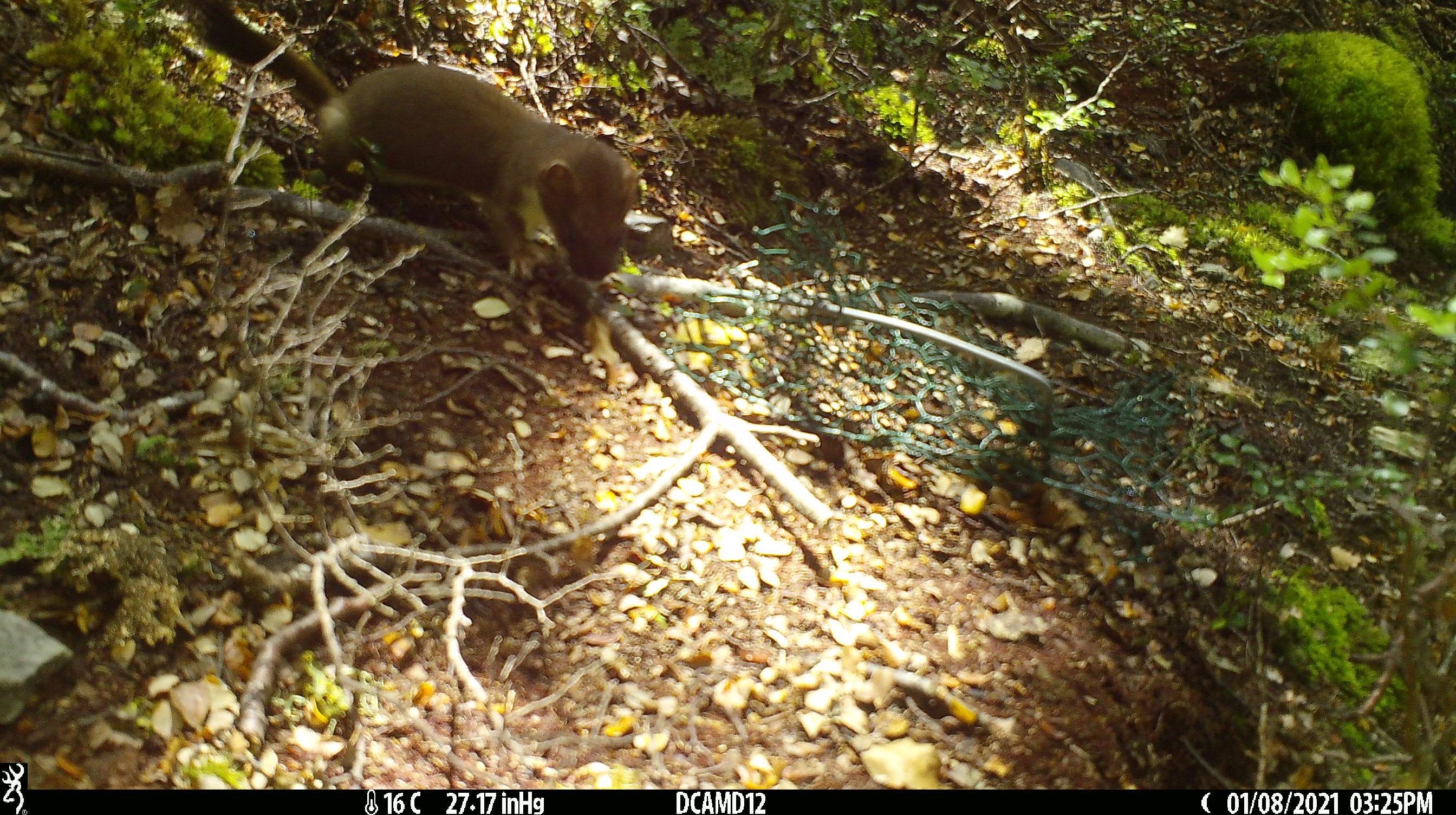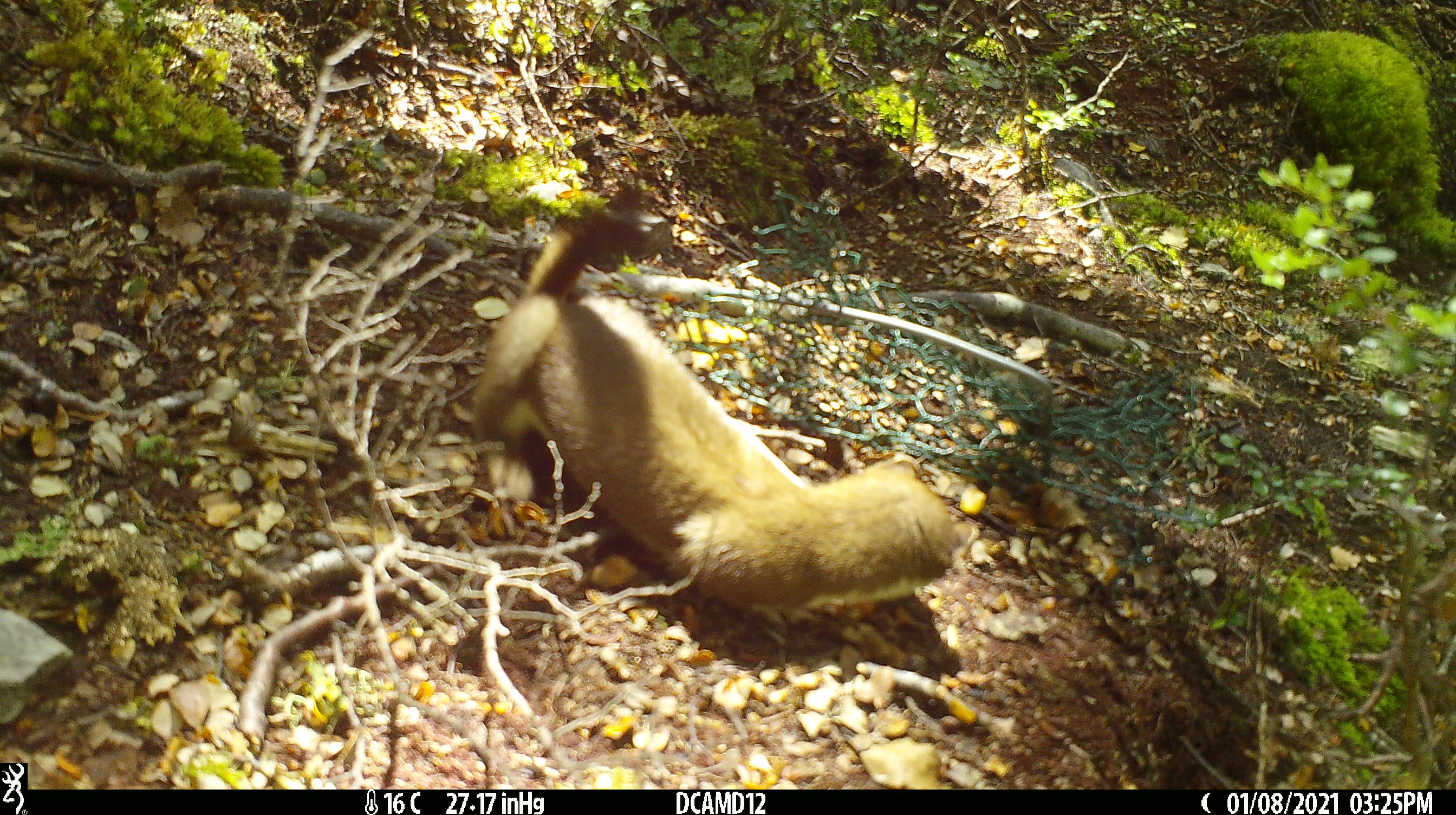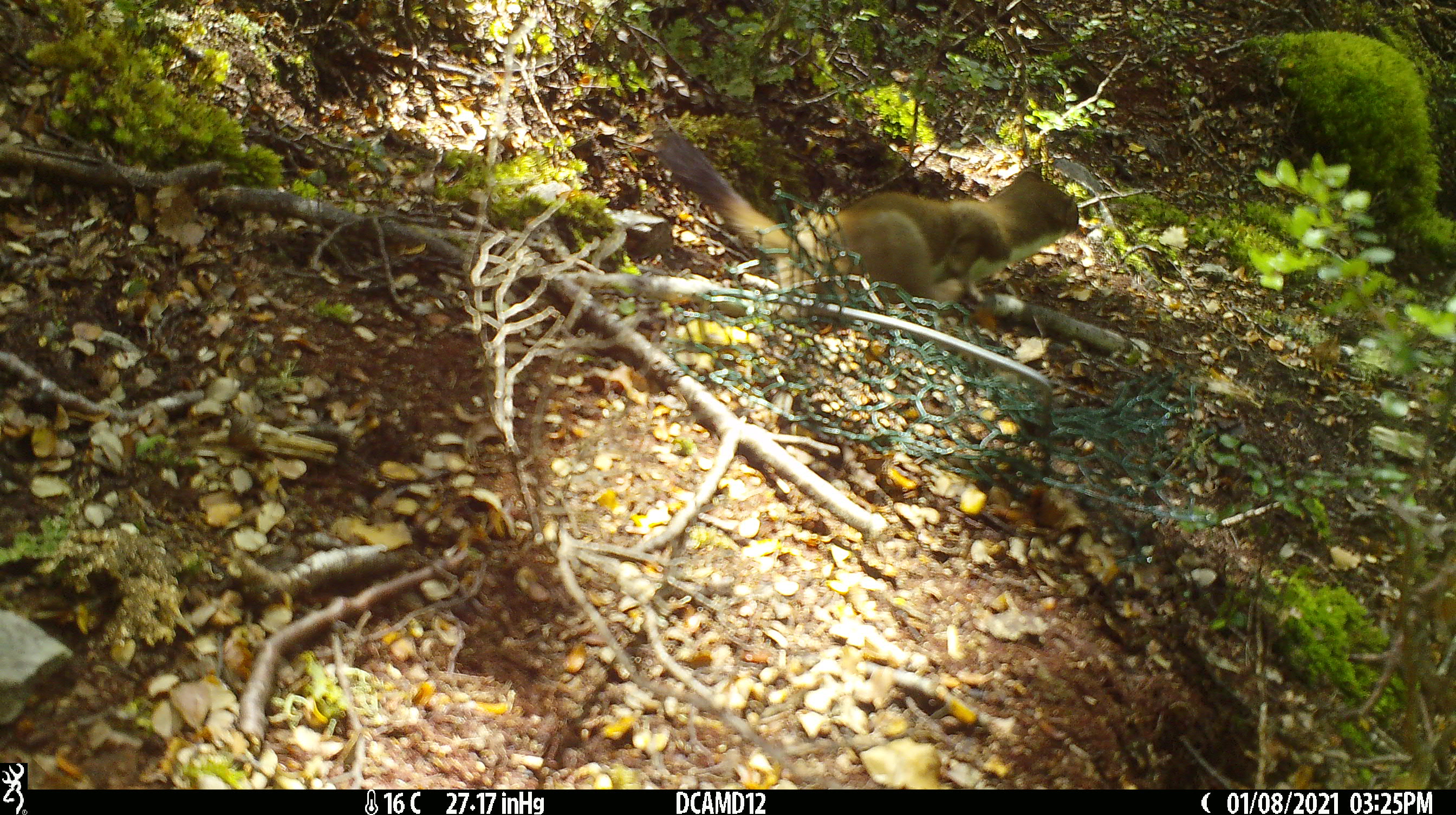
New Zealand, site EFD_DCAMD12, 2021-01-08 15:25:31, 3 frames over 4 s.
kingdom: Animalia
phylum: Chordata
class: Mammalia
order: Carnivora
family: Mustelidae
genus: Mustela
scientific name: Mustela erminea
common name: stoat